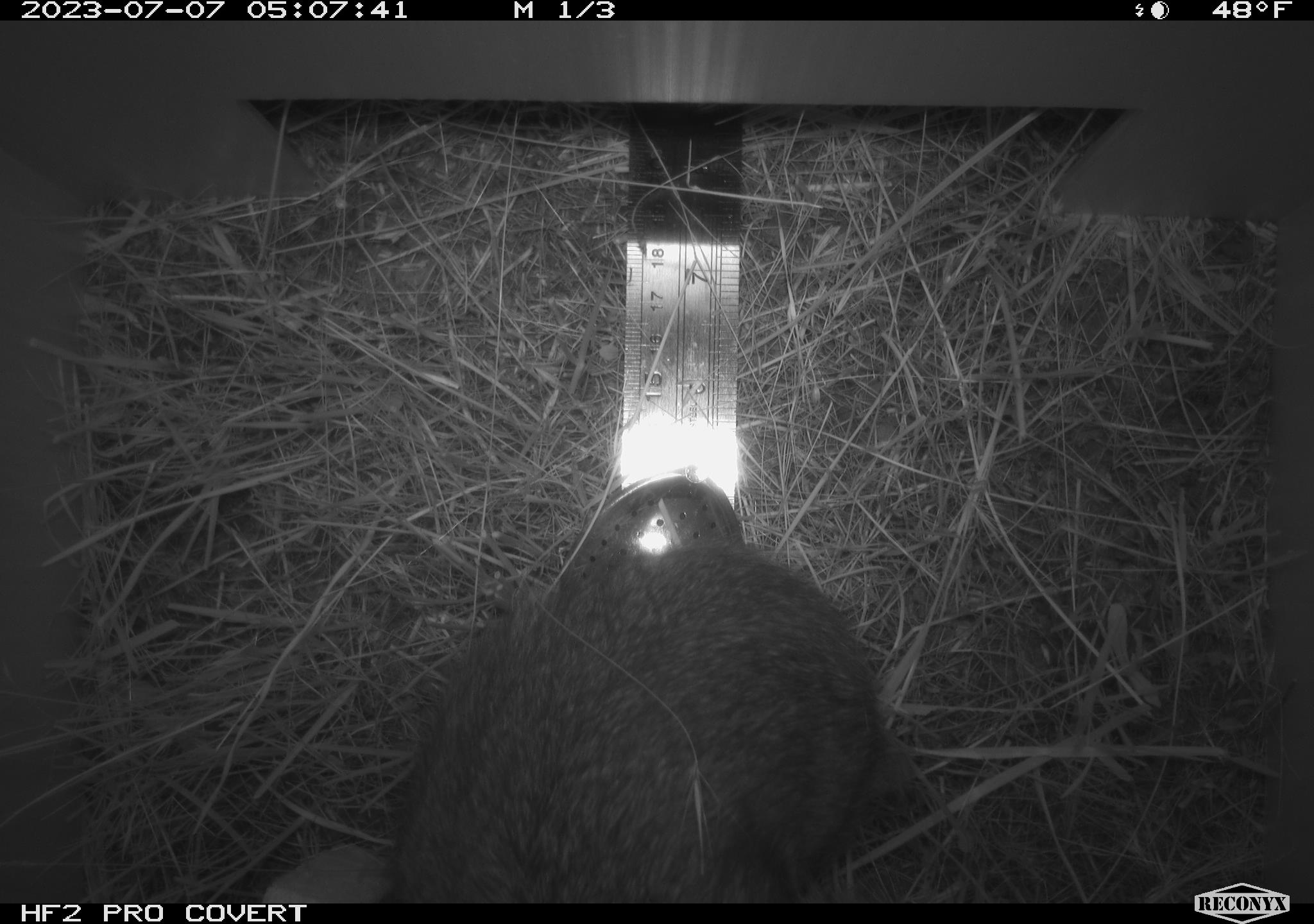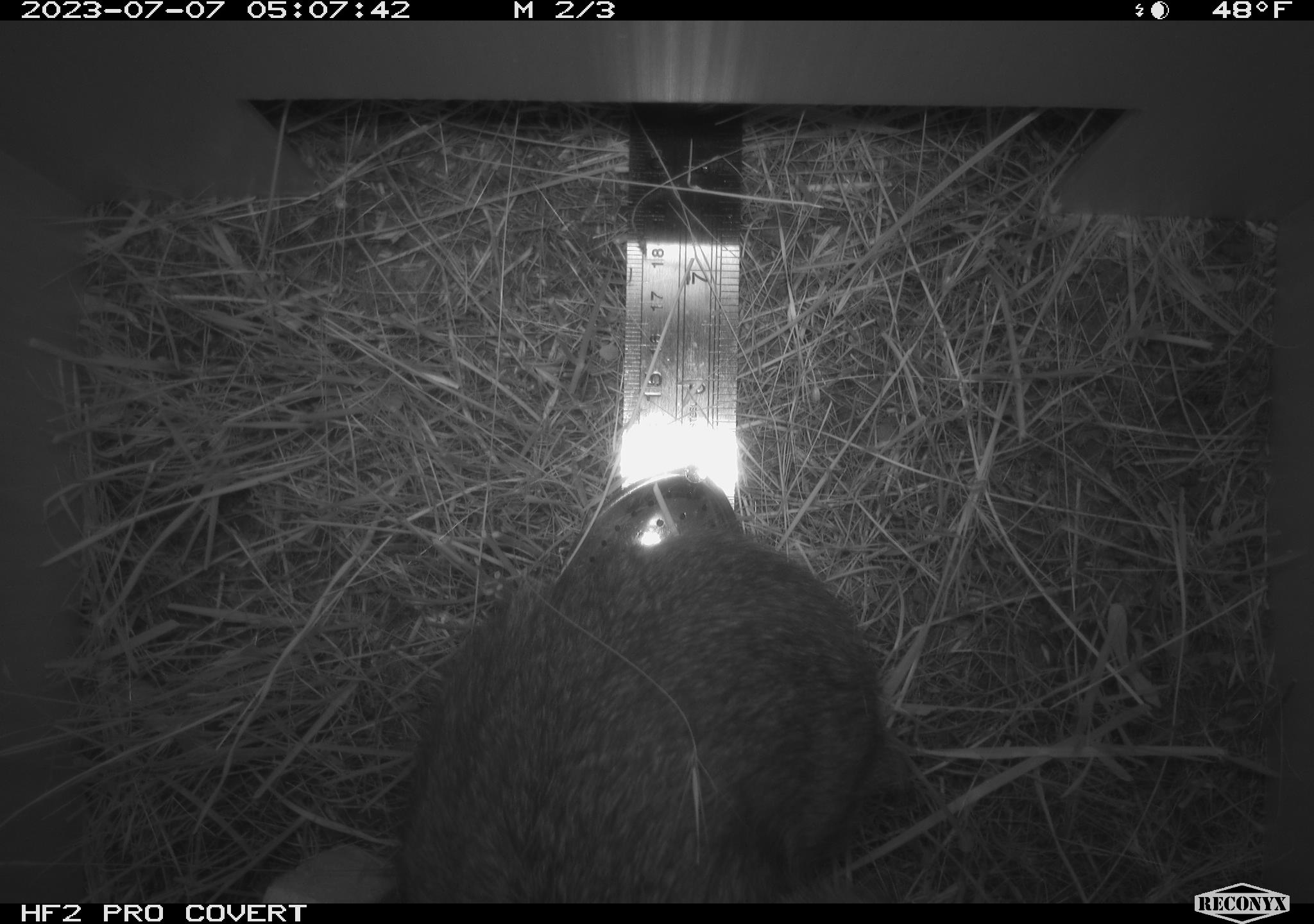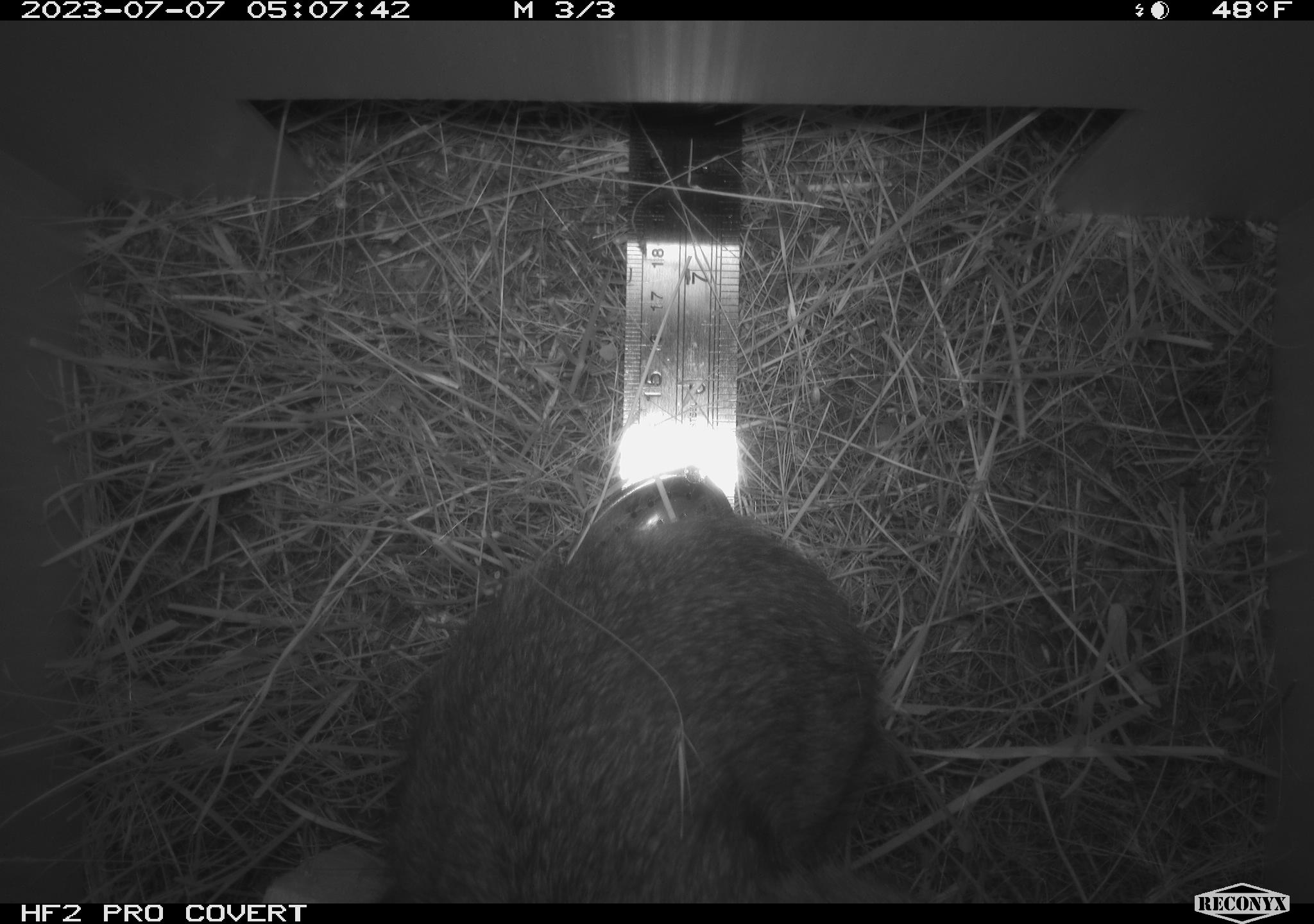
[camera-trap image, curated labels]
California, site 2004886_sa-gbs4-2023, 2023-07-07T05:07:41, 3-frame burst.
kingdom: Animalia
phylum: Chordata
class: Mammalia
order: Lagomorpha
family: Leporidae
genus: Sylvilagus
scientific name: Sylvilagus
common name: cottontail rabbits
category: sylvilagus species